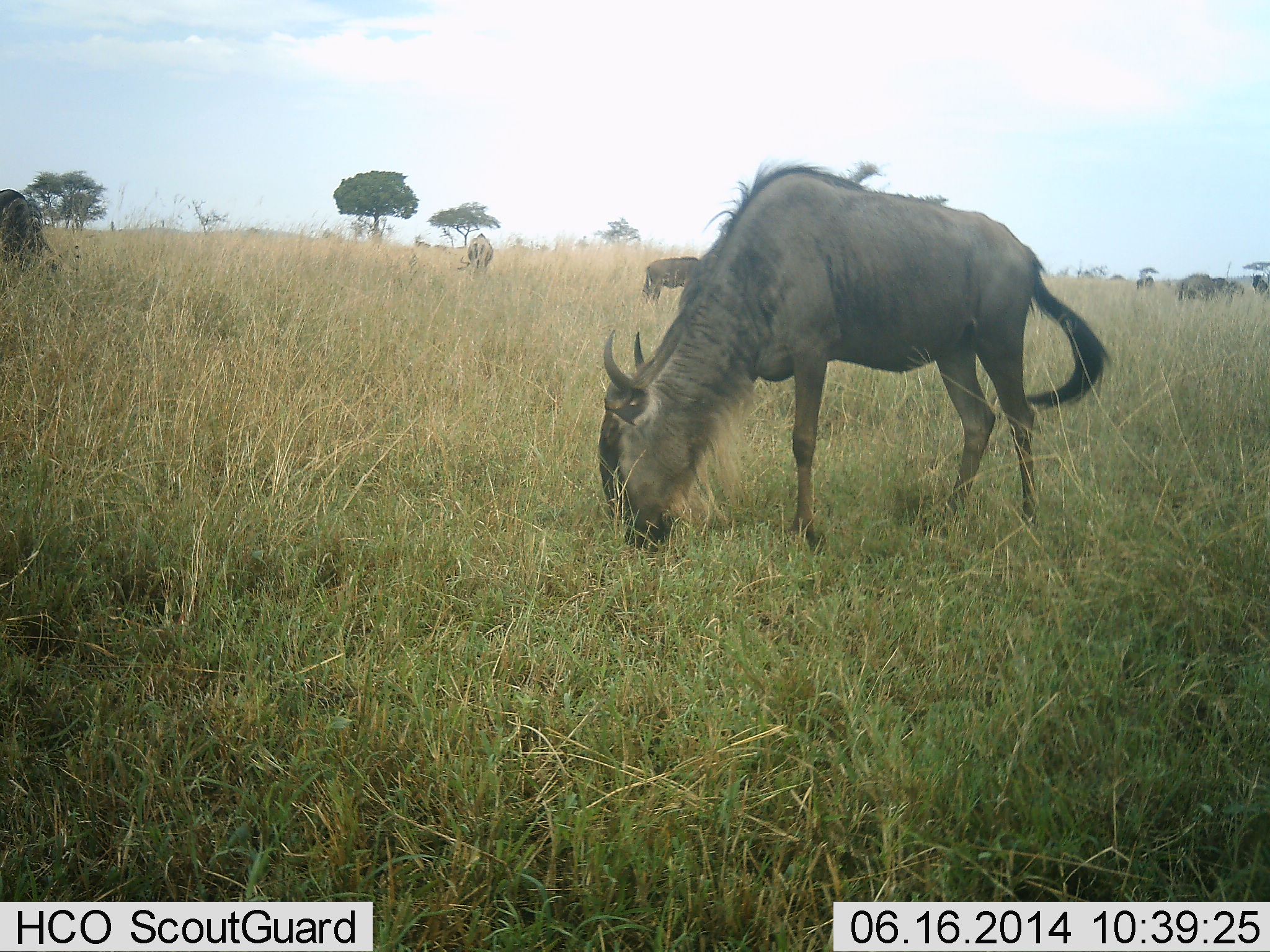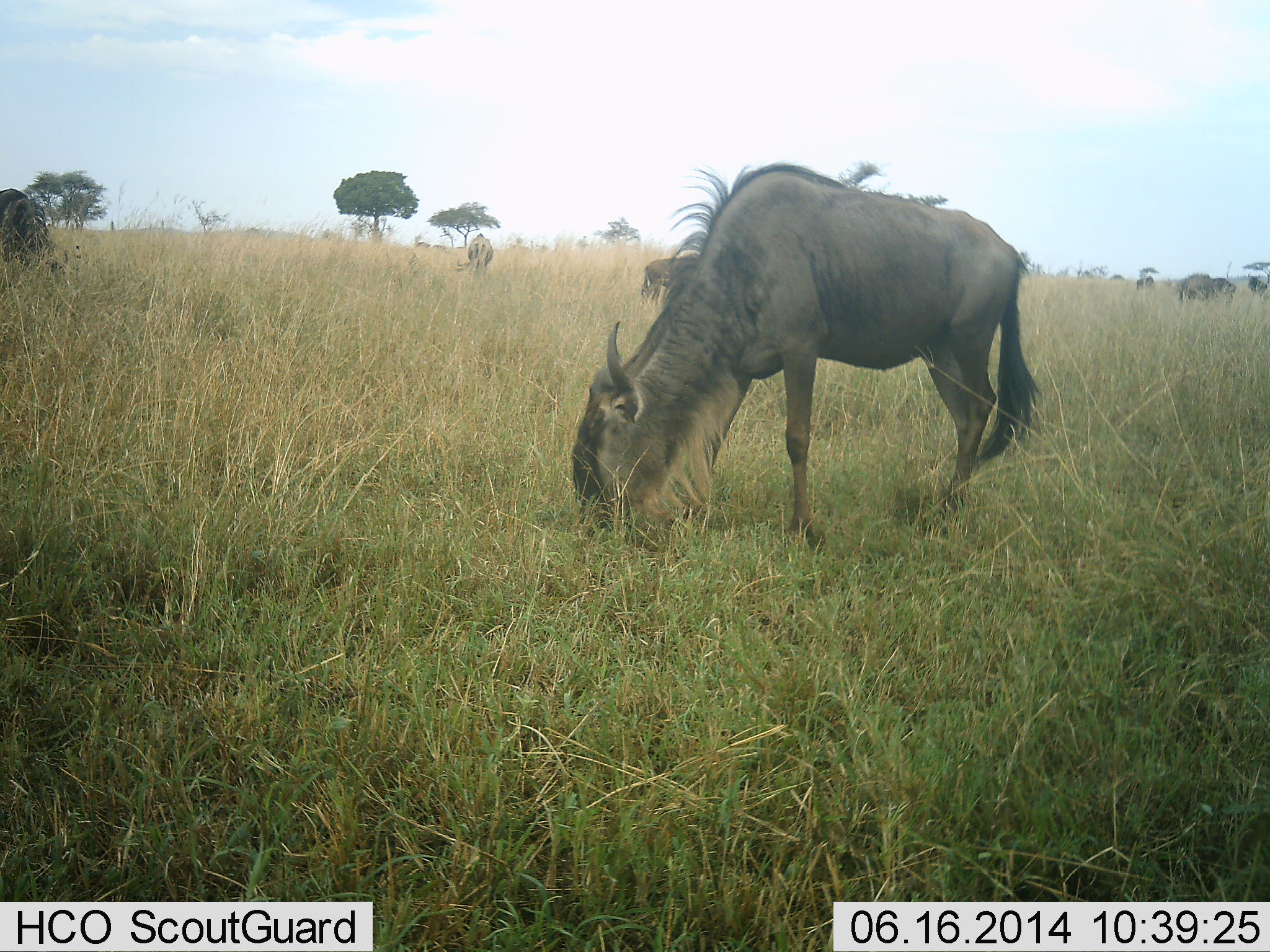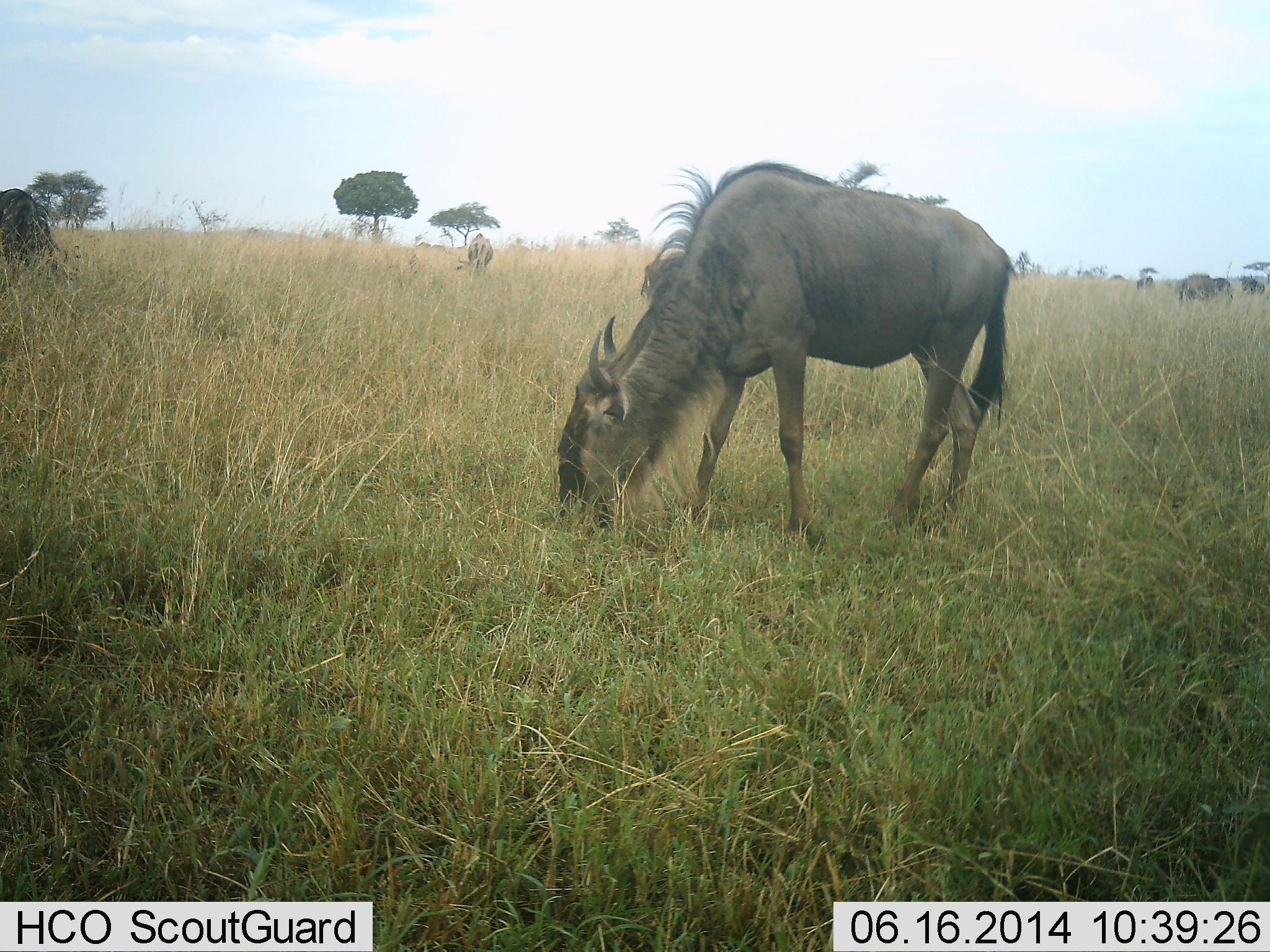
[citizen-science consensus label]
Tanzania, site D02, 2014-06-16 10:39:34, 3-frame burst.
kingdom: Animalia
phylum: Chordata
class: Mammalia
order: Artiodactyla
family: Bovidae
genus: Connochaetes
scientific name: Connochaetes taurinus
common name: blue wildebeest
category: wildebeest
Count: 7.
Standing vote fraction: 50%.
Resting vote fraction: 0%.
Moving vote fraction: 10%.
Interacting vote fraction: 0%.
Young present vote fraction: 10%.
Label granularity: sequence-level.